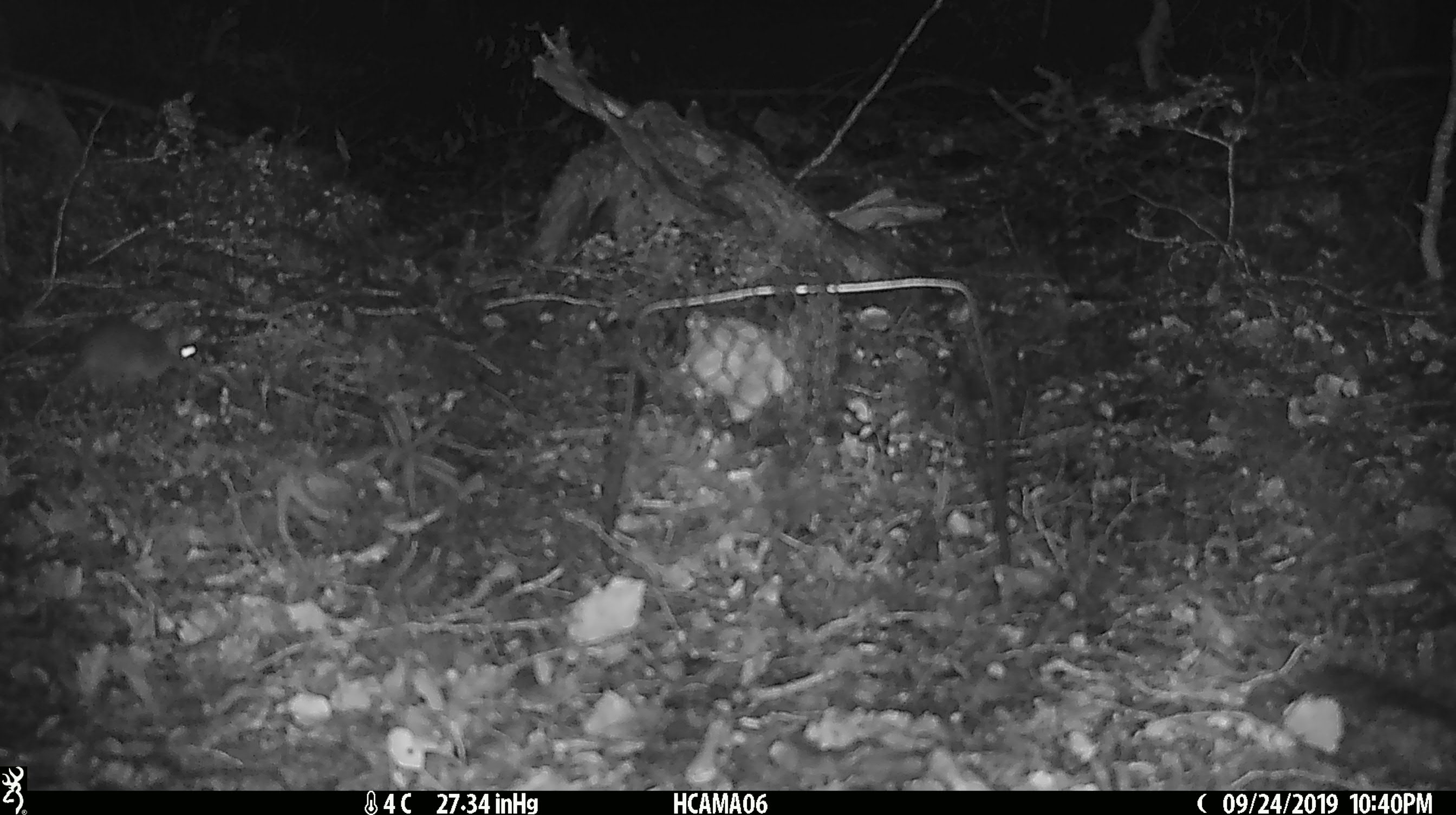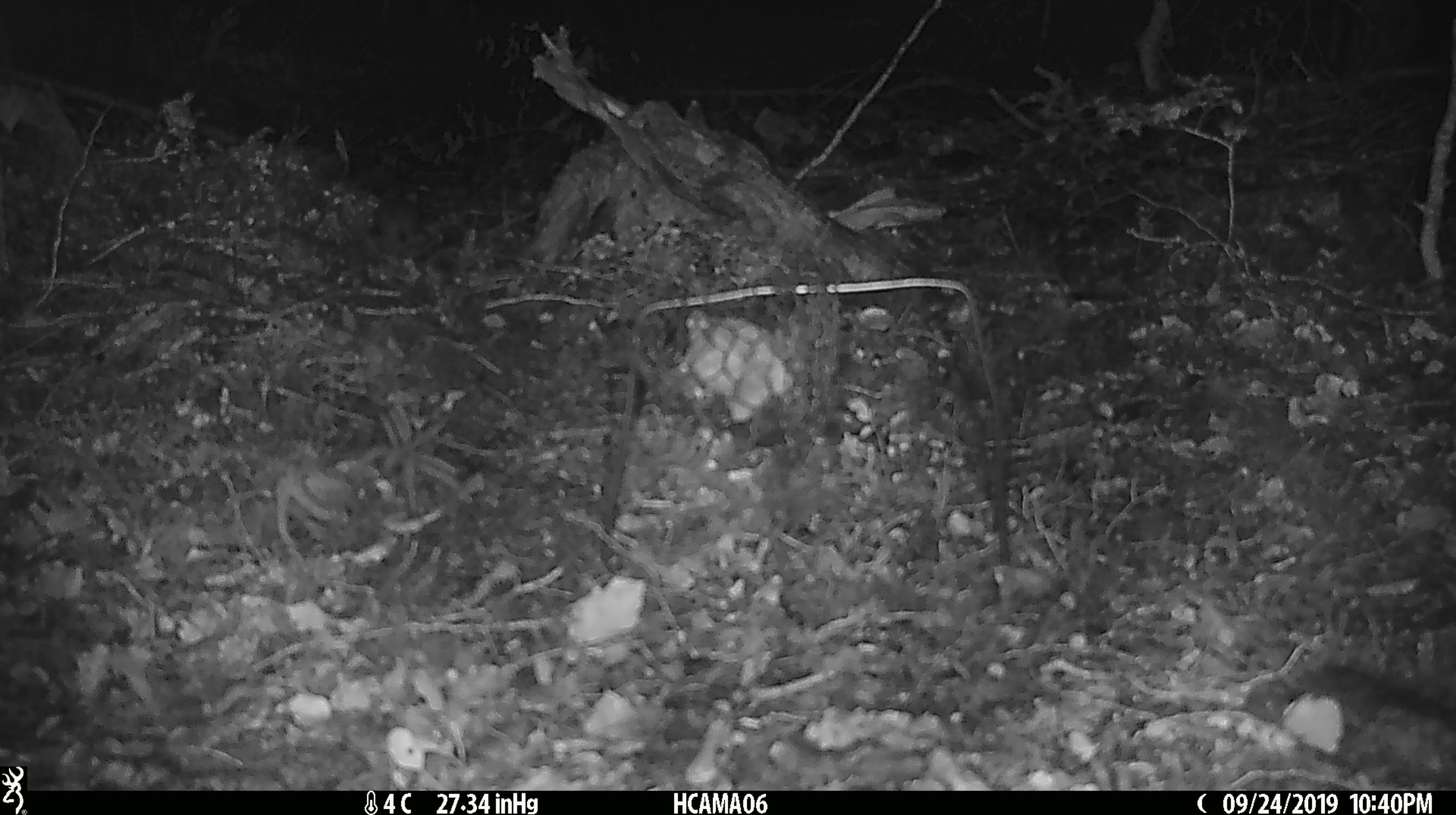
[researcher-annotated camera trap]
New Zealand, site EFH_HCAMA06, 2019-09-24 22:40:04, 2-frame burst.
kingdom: Animalia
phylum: Chordata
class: Mammalia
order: Rodentia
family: Muridae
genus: Mus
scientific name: Mus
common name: mouse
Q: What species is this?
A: Mouse (Mus).